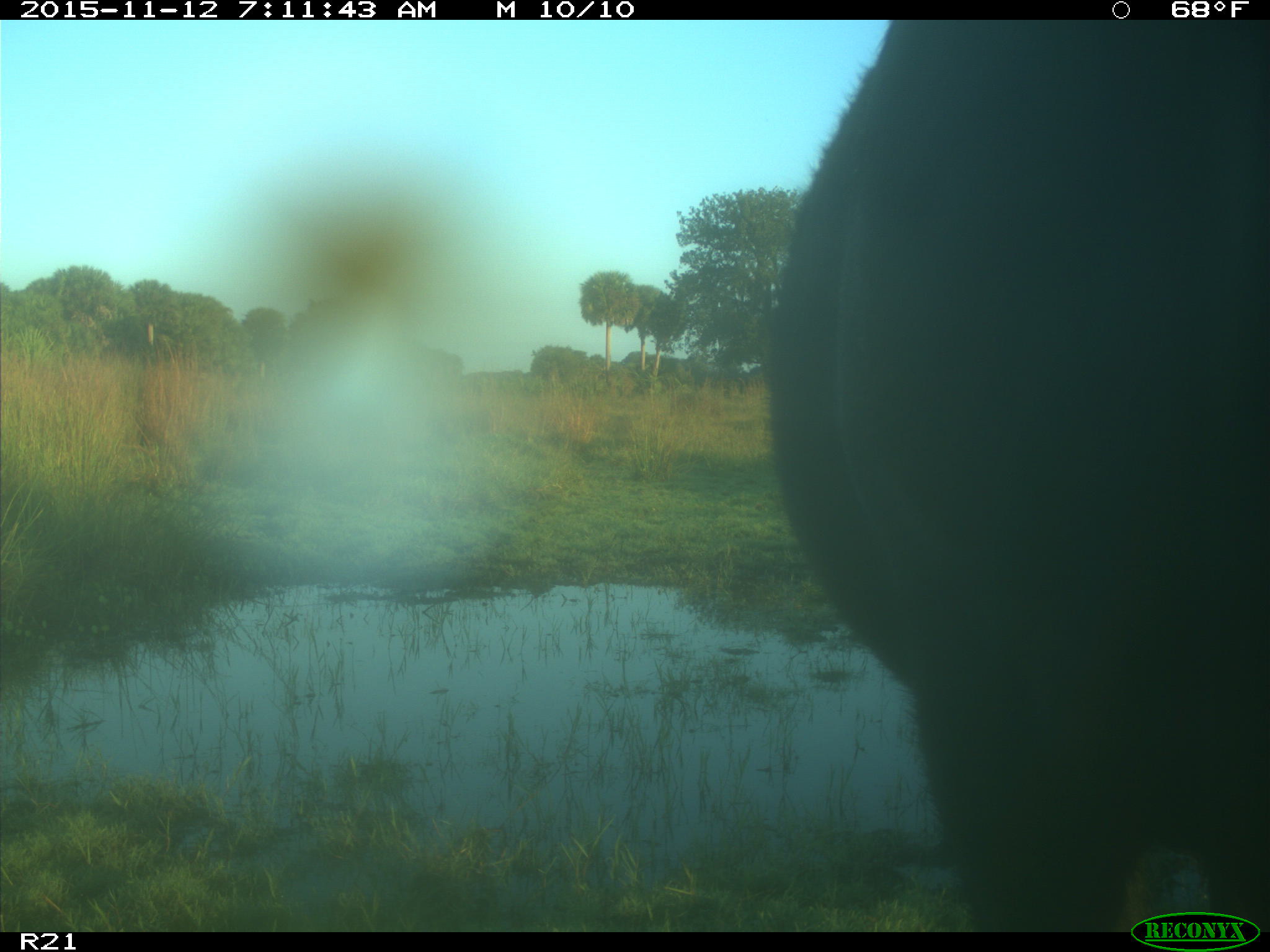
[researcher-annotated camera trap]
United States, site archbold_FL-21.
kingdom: Animalia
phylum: Chordata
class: Mammalia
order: Artiodactyla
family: Bovidae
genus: Bos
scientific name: Bos taurus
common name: domestic cow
Bos taurus (domestic cow).